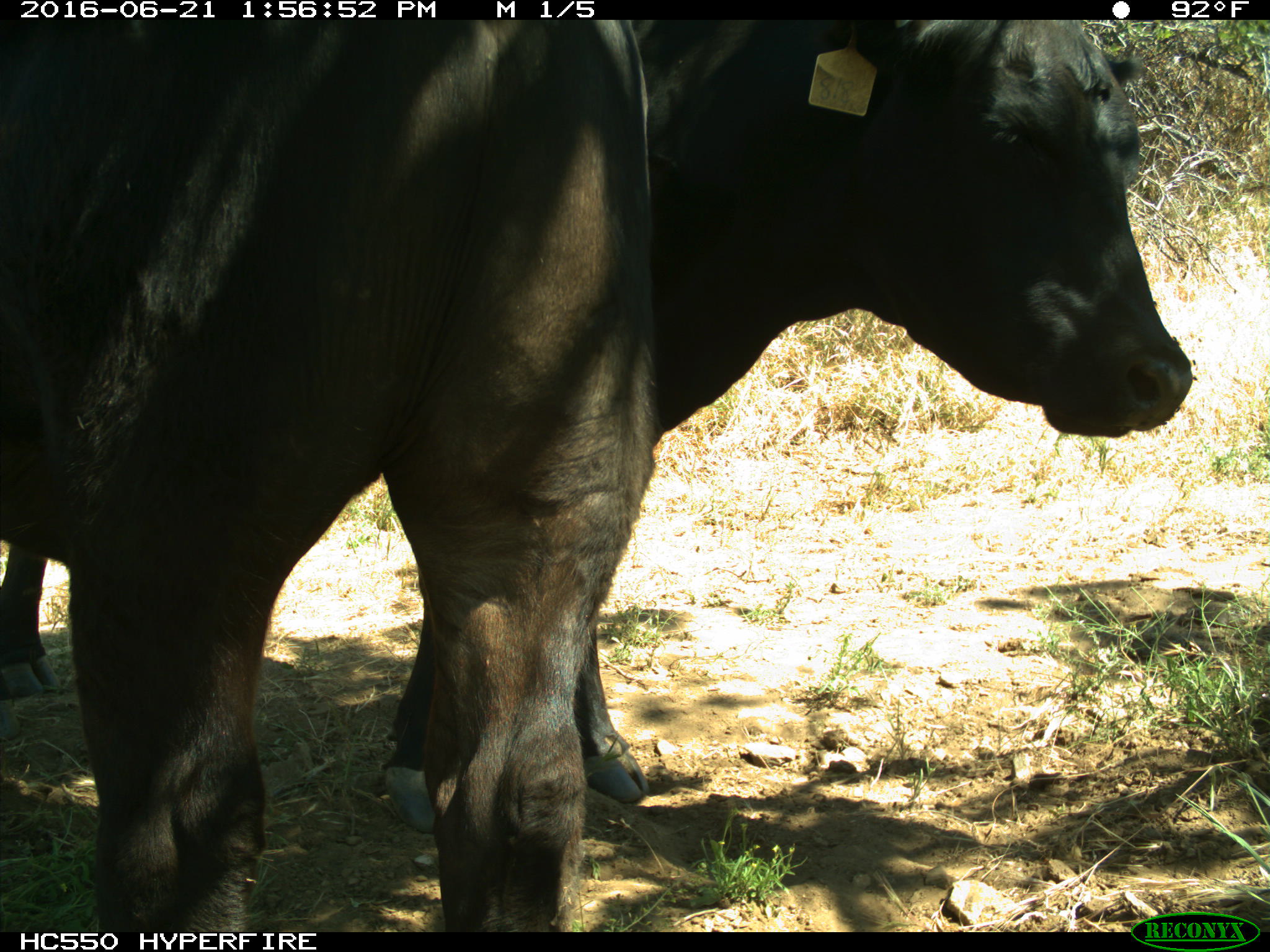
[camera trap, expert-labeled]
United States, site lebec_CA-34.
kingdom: Animalia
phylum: Chordata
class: Mammalia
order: Artiodactyla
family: Bovidae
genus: Bos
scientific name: Bos taurus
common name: domestic cow